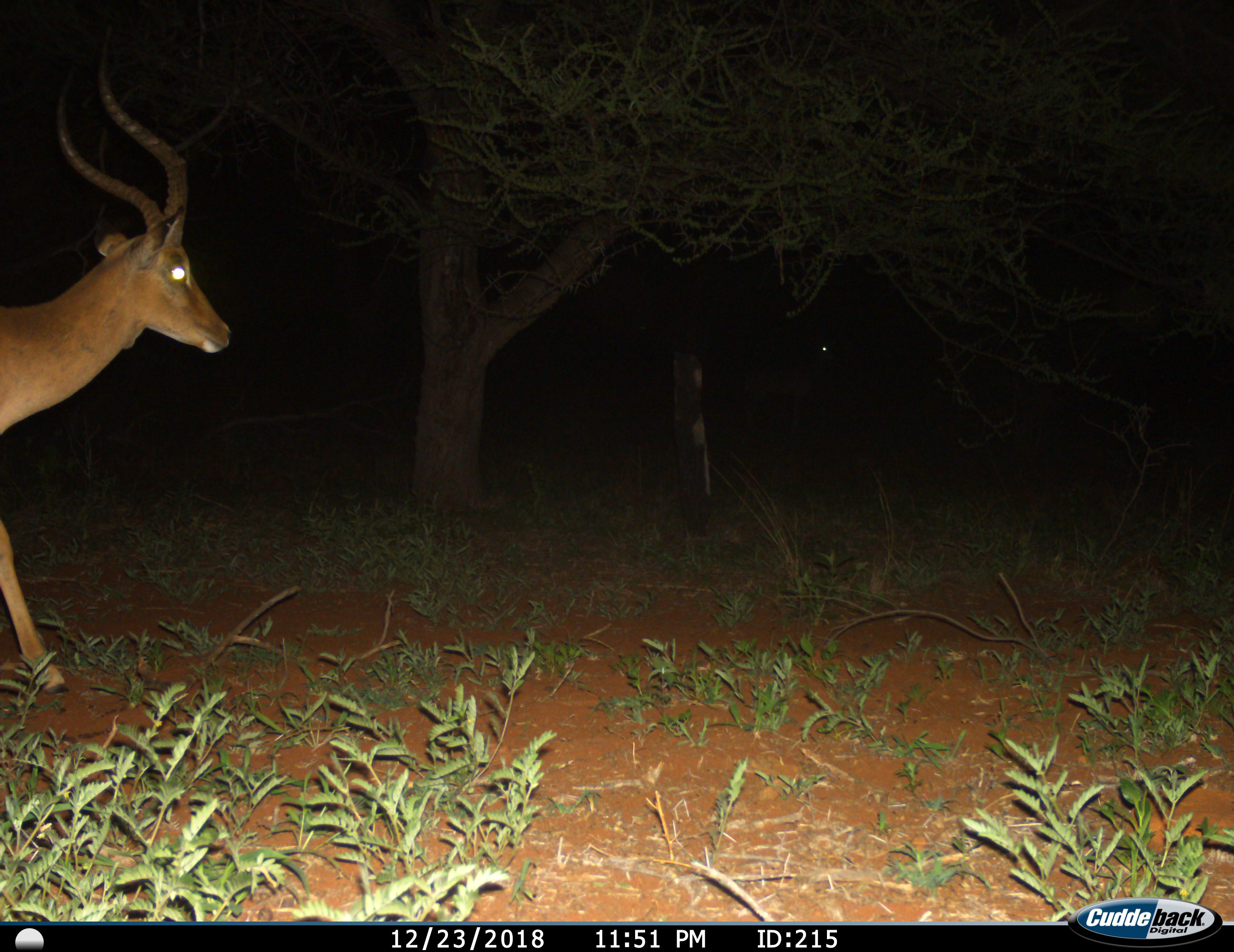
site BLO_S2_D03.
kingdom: Animalia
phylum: Chordata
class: Mammalia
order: Artiodactyla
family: Bovidae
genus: Aepyceros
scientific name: Aepyceros melampus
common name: impala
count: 1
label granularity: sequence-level